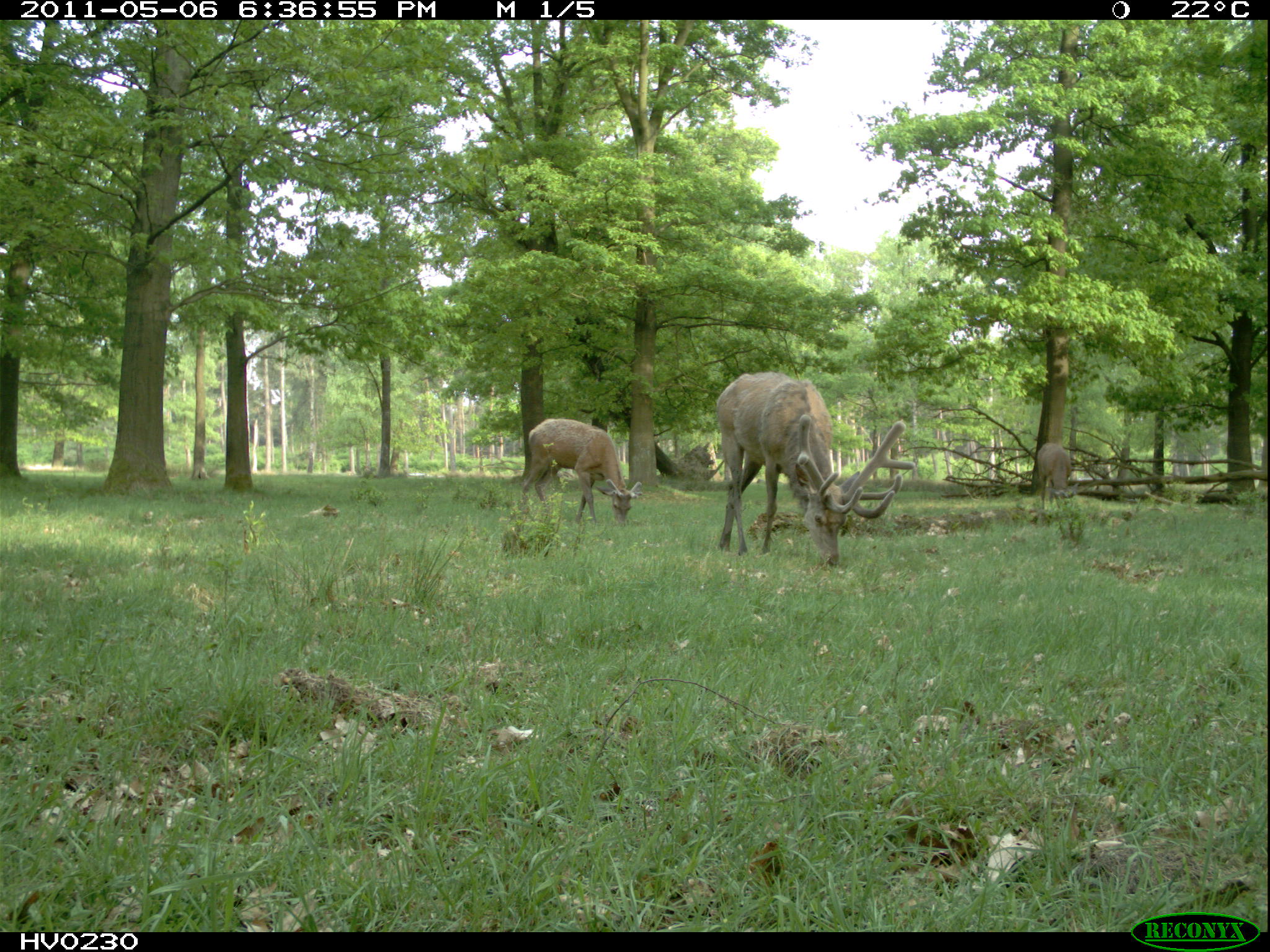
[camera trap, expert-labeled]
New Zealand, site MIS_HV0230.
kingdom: Animalia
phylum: Chordata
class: Mammalia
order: Artiodactyla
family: Cervidae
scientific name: Cervidae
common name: deer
Deer (Cervidae).